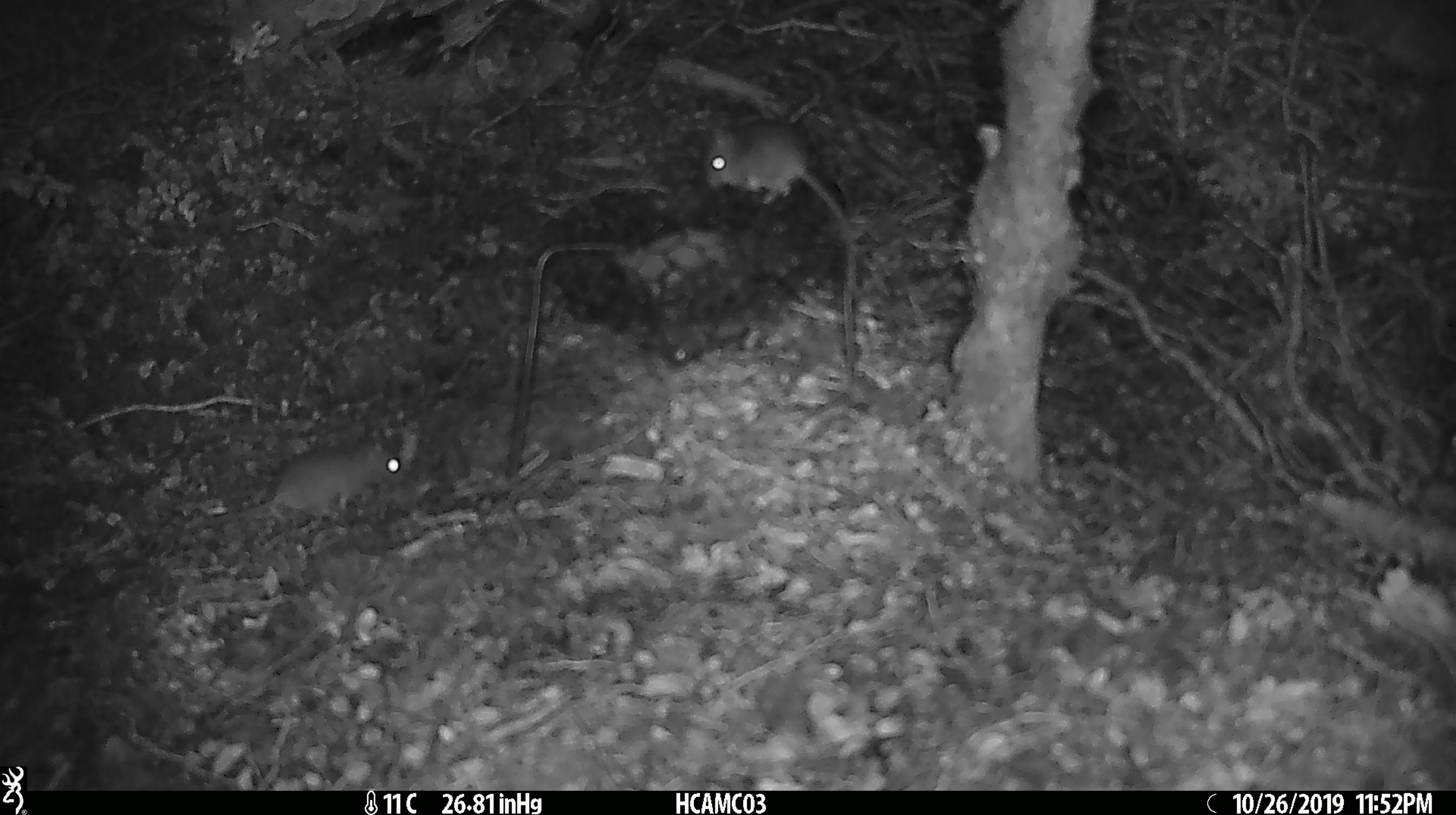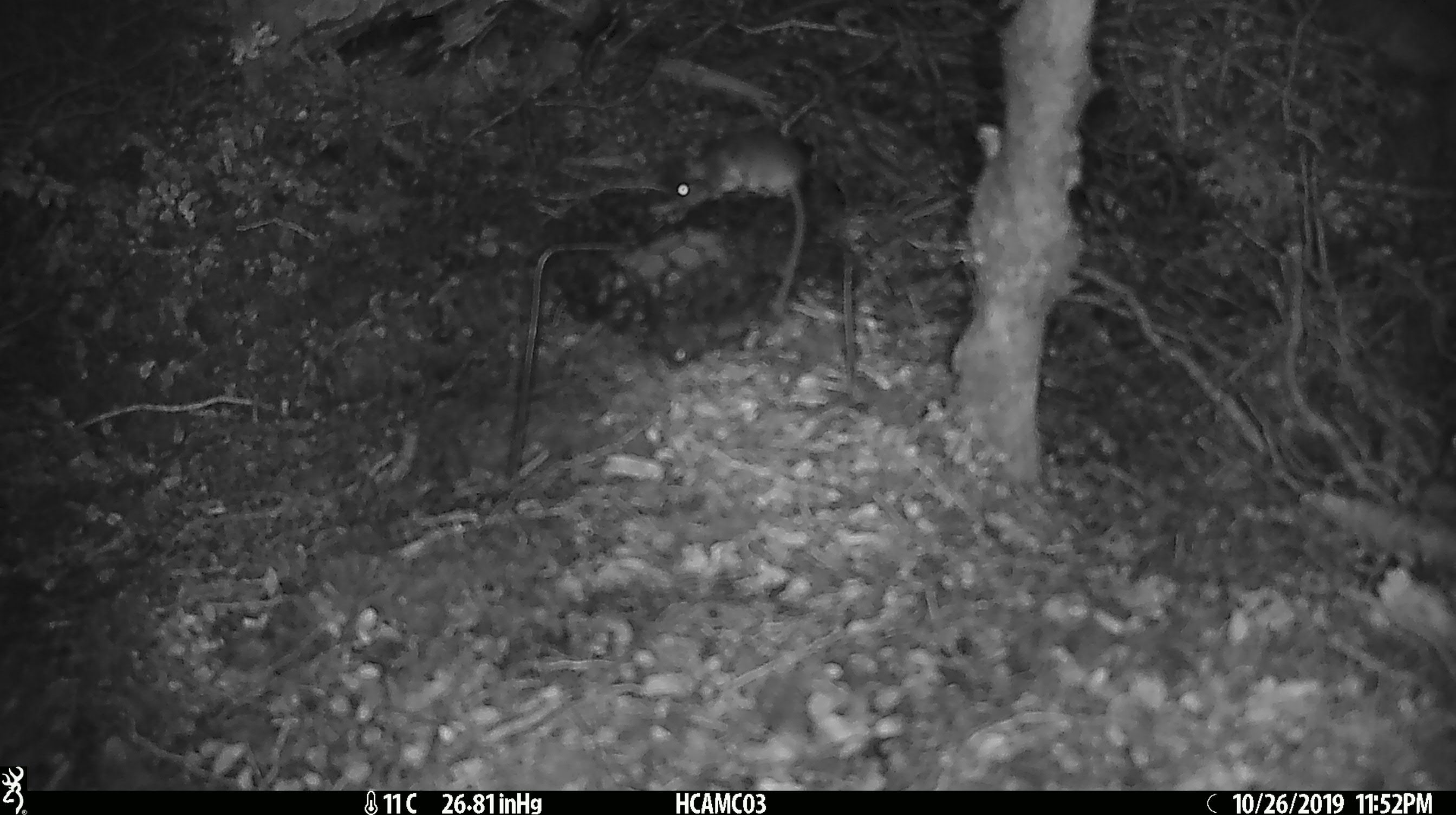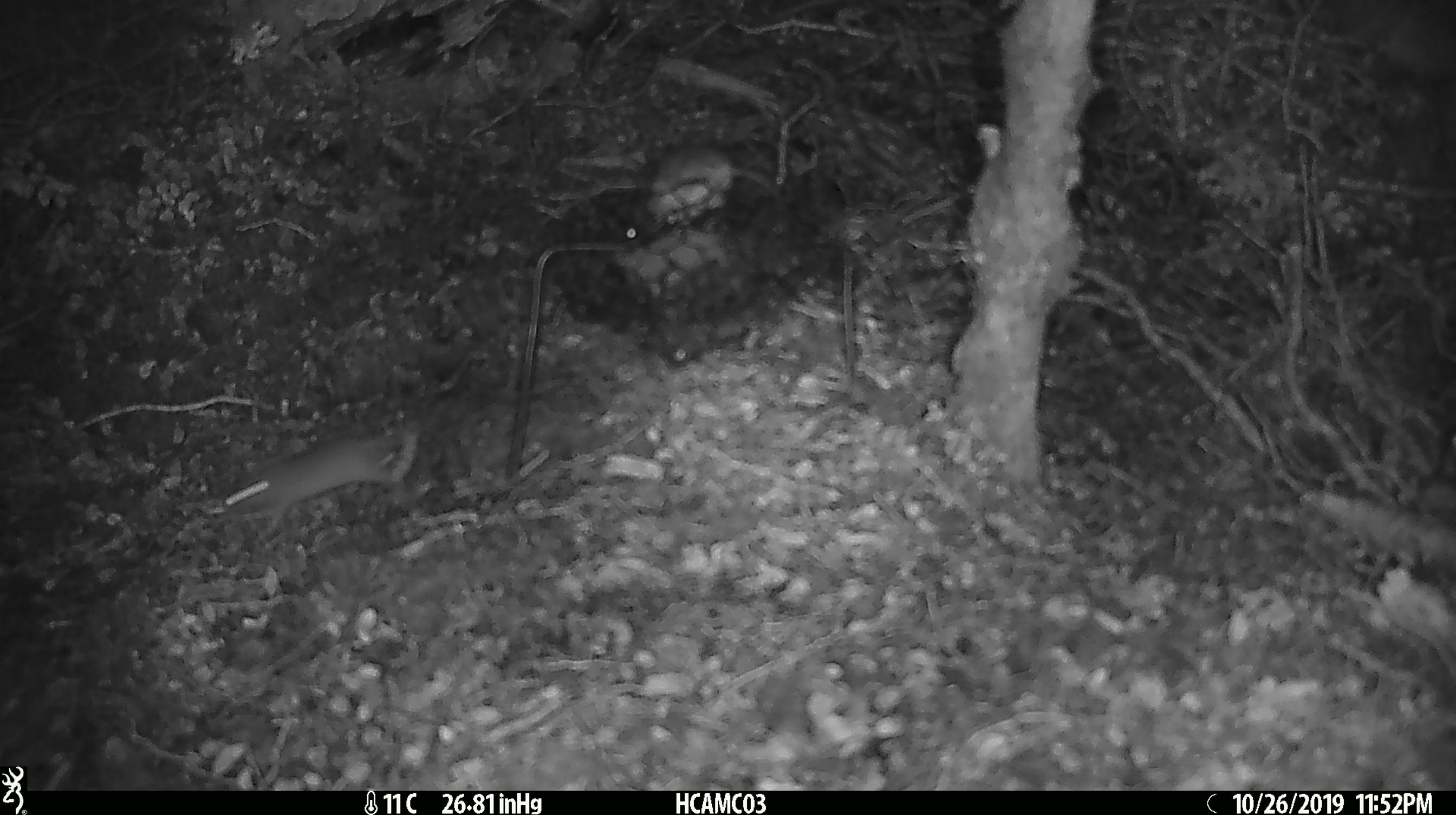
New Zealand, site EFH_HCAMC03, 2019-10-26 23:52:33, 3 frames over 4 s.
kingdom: Animalia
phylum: Chordata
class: Mammalia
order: Rodentia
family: Muridae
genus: Mus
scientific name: Mus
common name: mouse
Mouse (Mus).